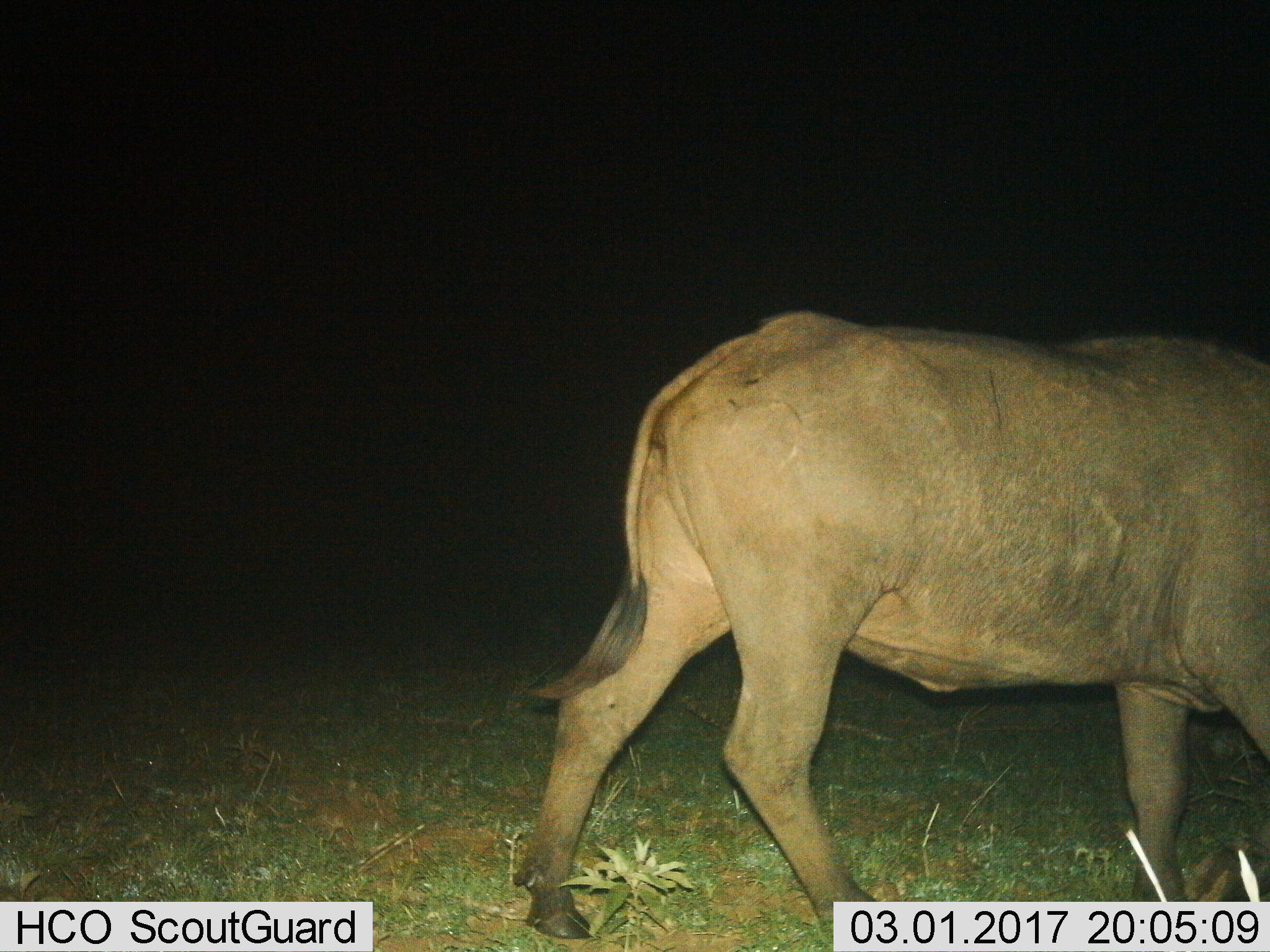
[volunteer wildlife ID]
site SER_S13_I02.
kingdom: Animalia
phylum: Chordata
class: Mammalia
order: Artiodactyla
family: Bovidae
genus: Syncerus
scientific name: Syncerus caffer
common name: african buffalo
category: buffalo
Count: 1.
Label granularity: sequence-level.